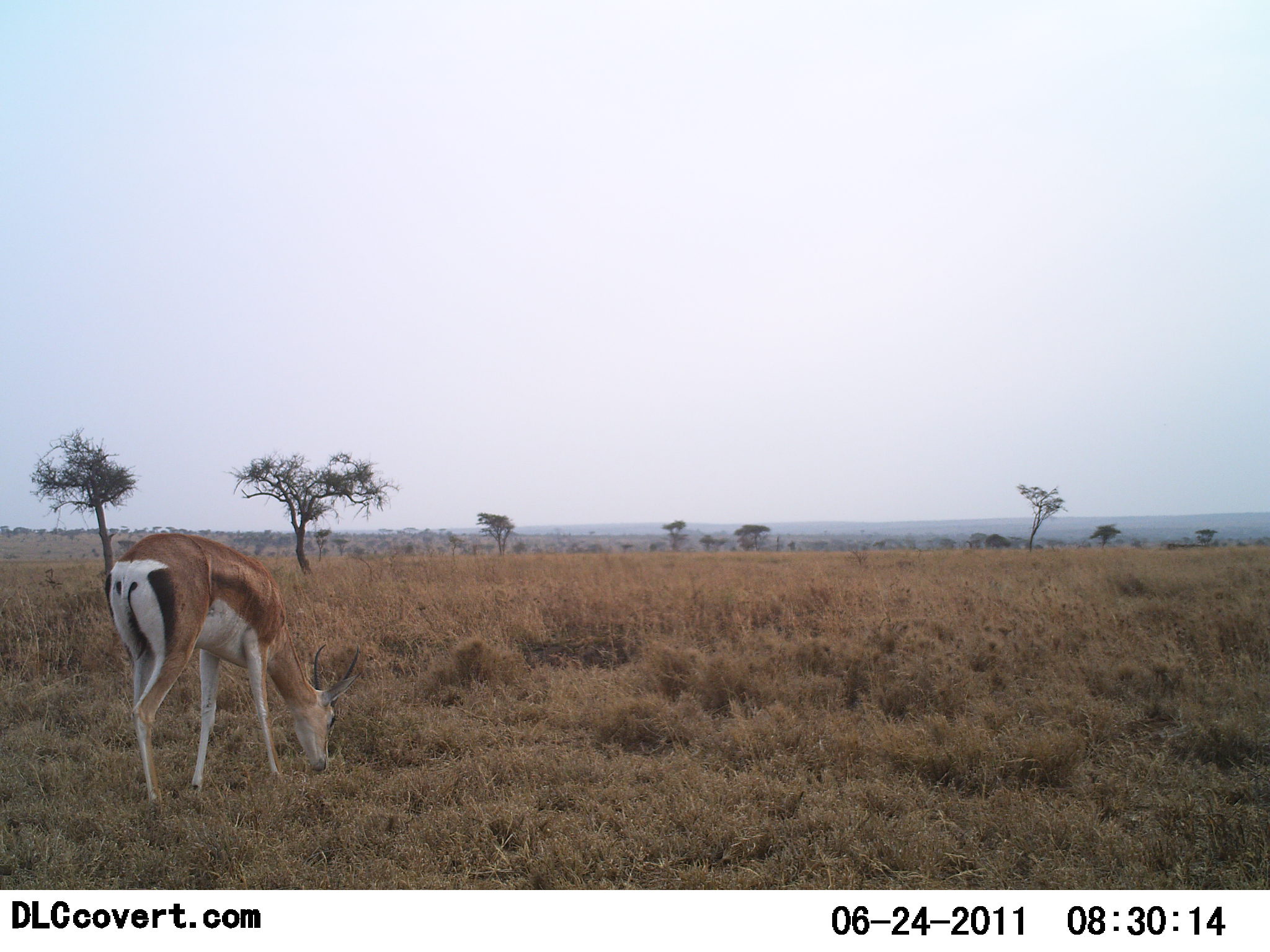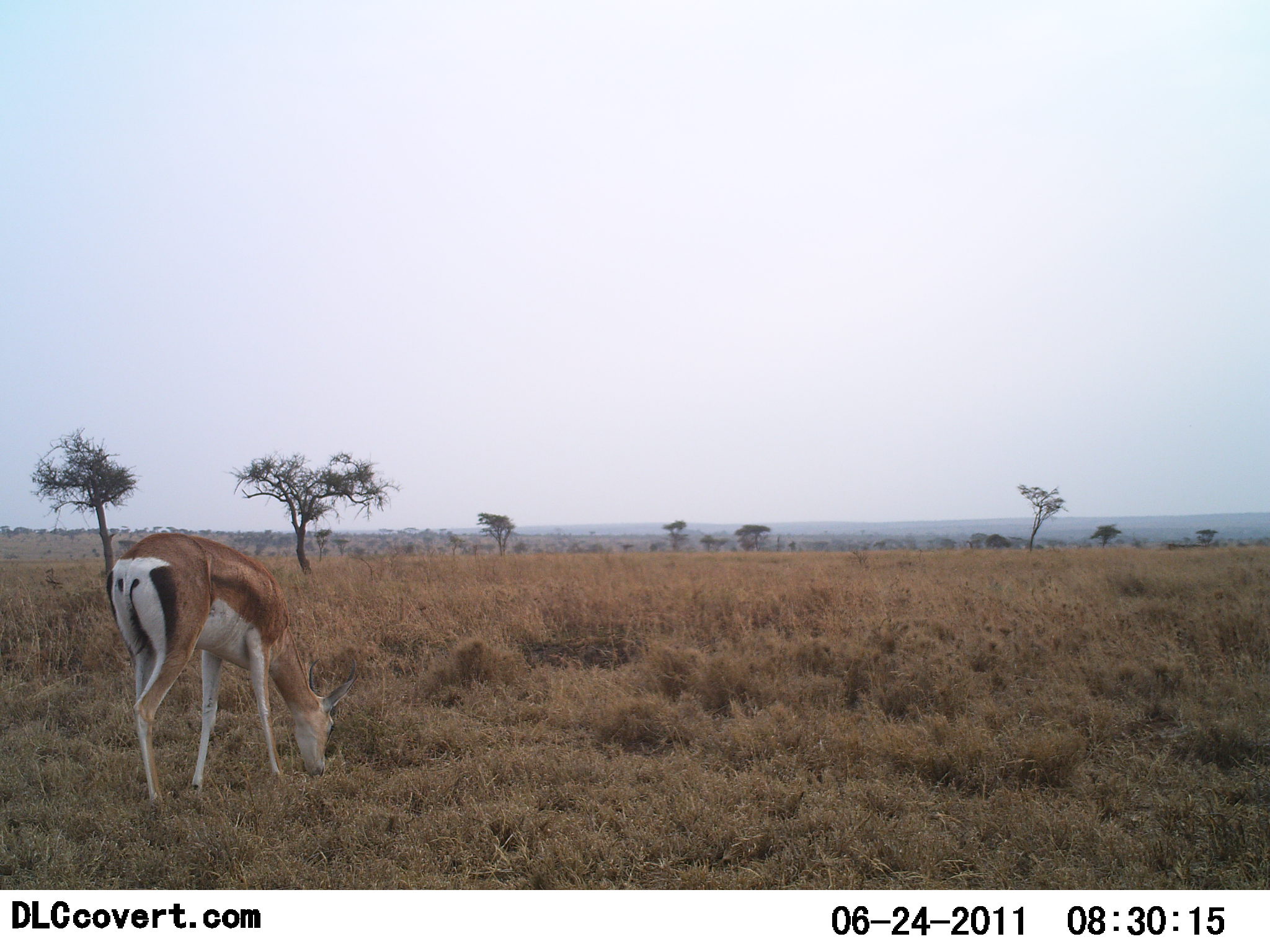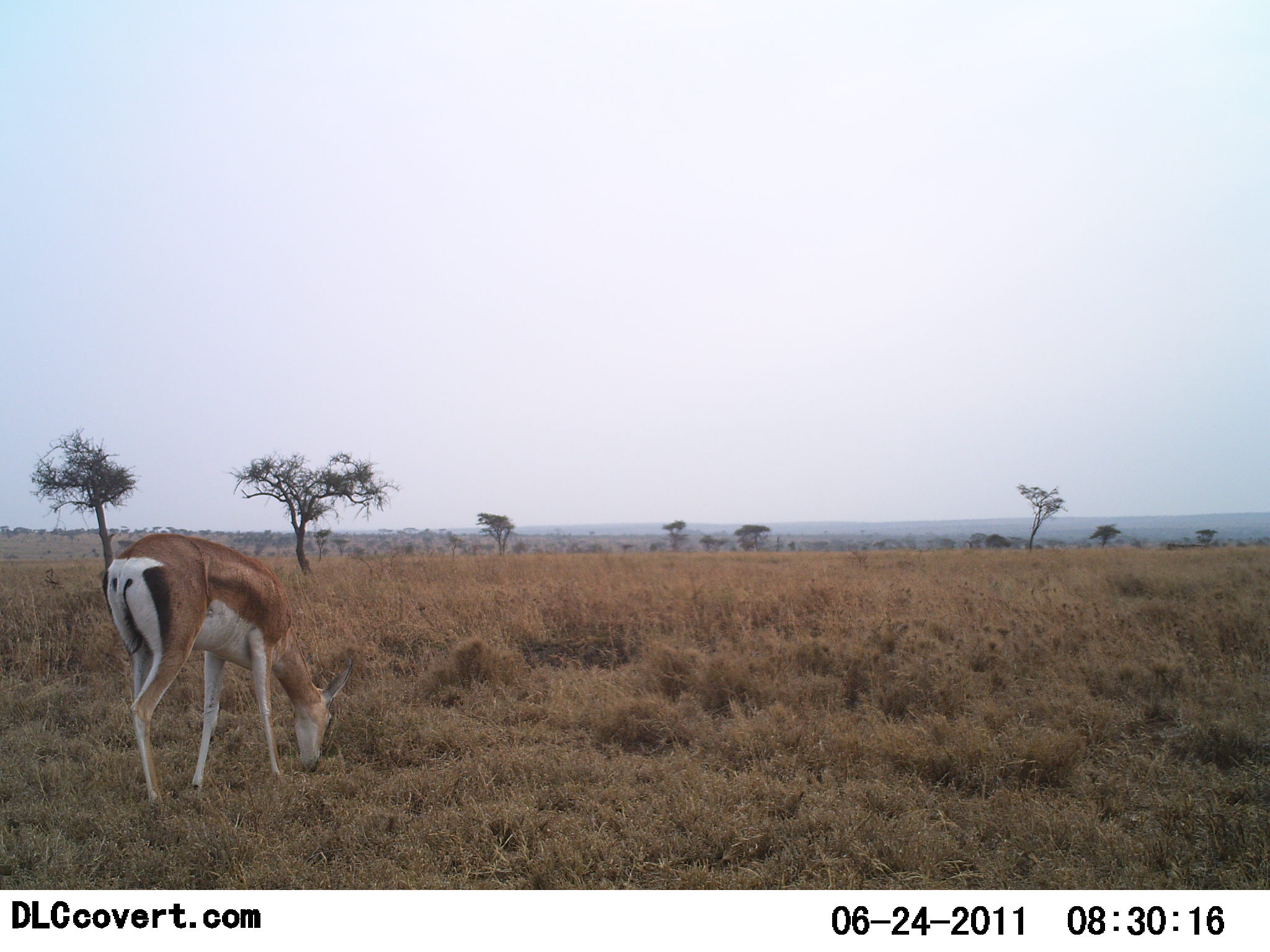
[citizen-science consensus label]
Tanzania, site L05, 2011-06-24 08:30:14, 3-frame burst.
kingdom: Animalia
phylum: Chordata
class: Mammalia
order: Artiodactyla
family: Bovidae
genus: Nanger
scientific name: Nanger granti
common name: grant's gazelle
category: gazellegrants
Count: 1.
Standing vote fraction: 18%.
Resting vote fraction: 0%.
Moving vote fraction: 0%.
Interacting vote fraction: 0%.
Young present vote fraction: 0%.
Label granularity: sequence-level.